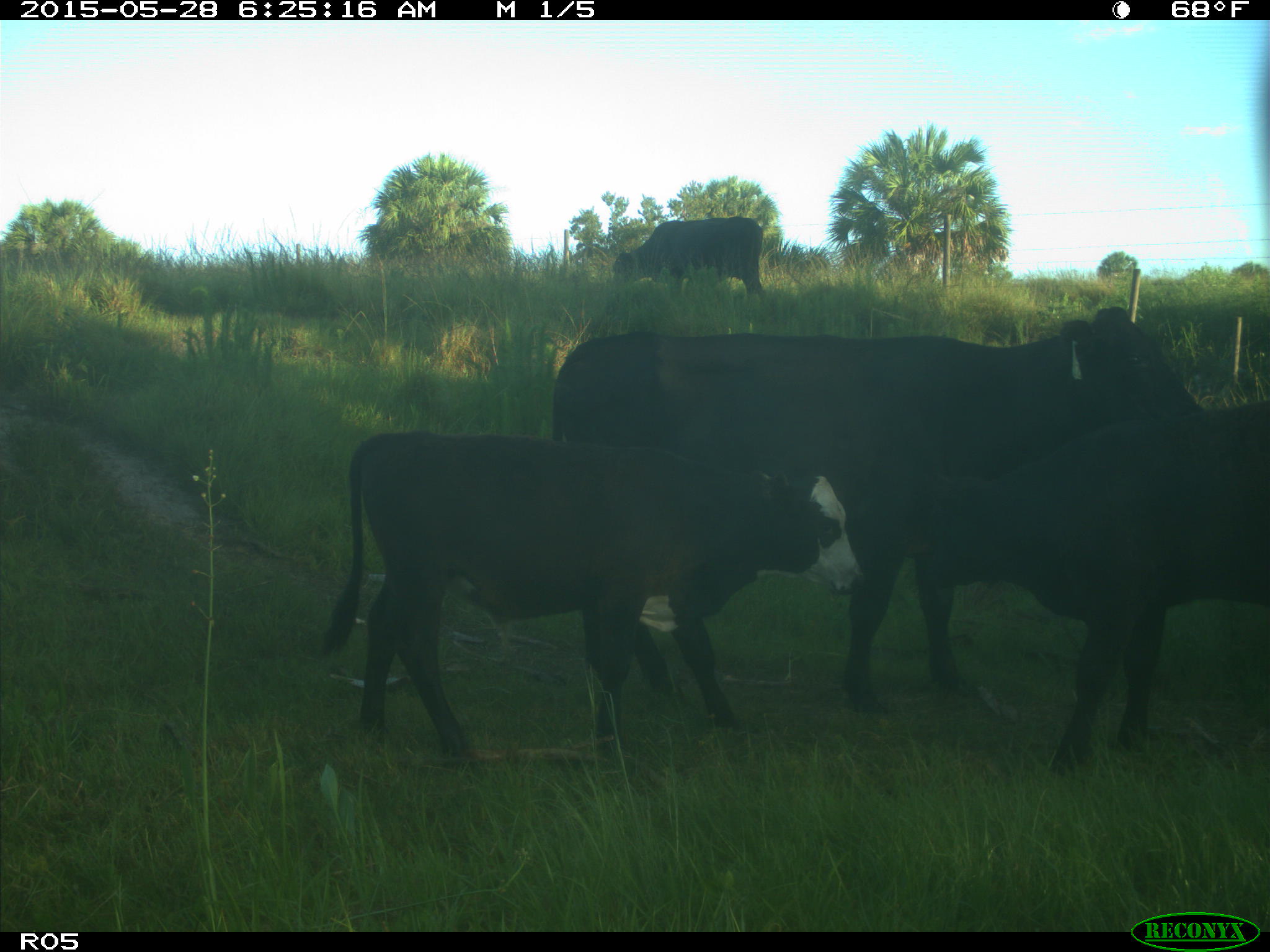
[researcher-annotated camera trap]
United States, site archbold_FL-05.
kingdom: Animalia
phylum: Chordata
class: Mammalia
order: Artiodactyla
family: Bovidae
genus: Bos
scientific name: Bos taurus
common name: domestic cow